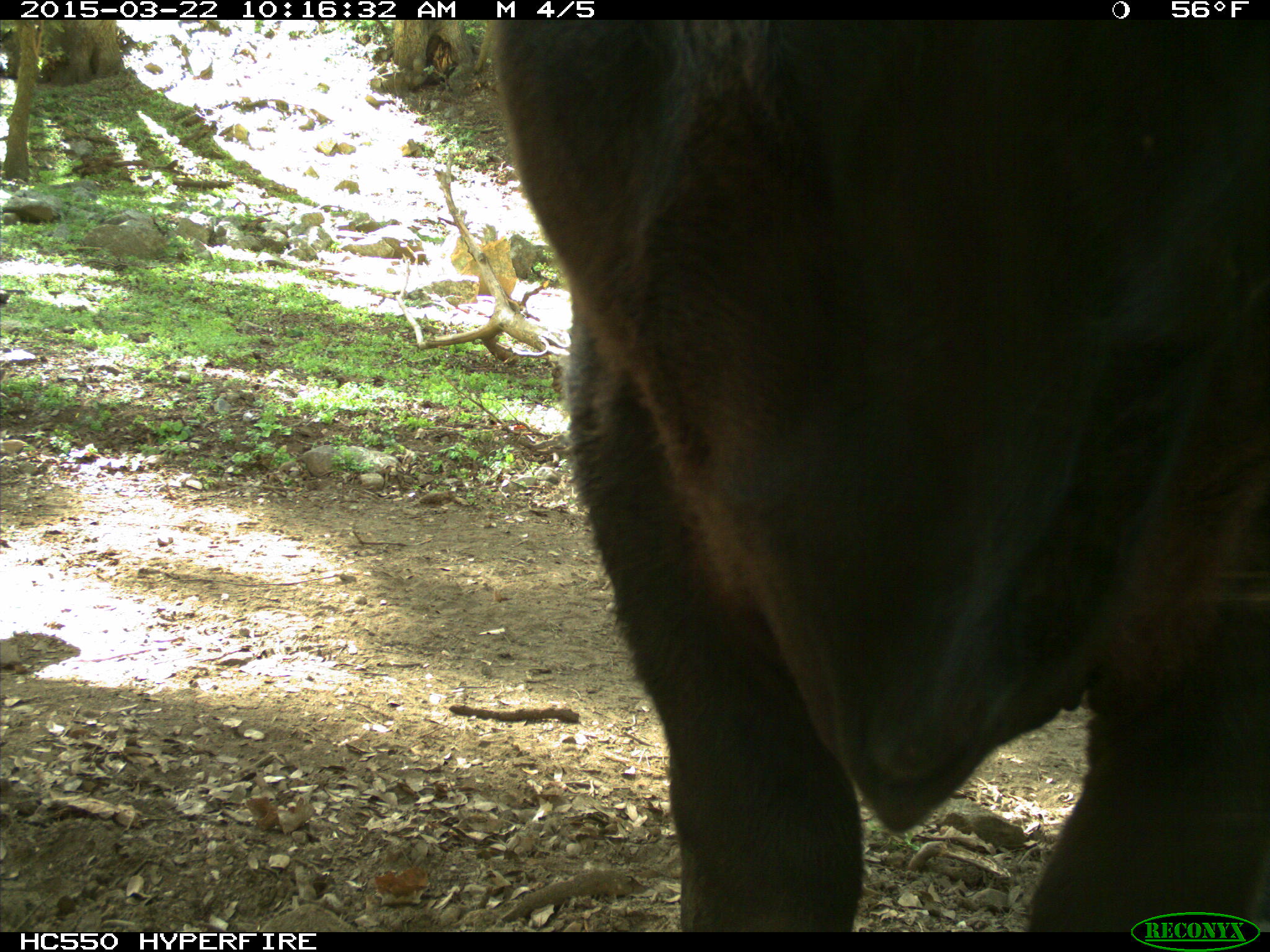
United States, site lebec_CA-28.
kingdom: Animalia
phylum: Chordata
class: Mammalia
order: Artiodactyla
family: Bovidae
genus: Bos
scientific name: Bos taurus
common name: domestic cow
Bos taurus (domestic cow).